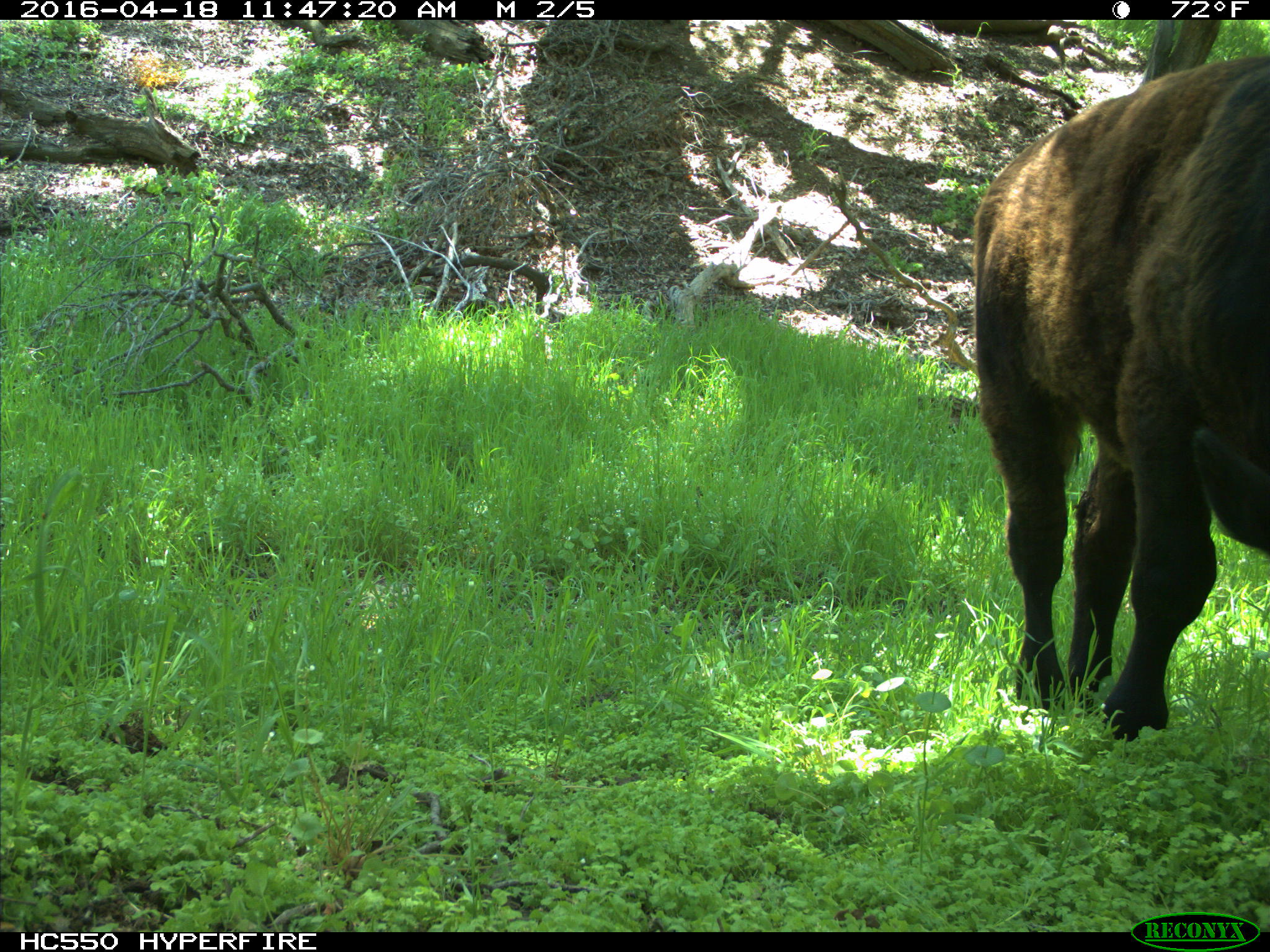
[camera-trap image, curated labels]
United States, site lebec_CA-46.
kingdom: Animalia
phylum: Chordata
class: Mammalia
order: Artiodactyla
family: Bovidae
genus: Bos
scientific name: Bos taurus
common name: domestic cow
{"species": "Bos taurus (domestic cow)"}